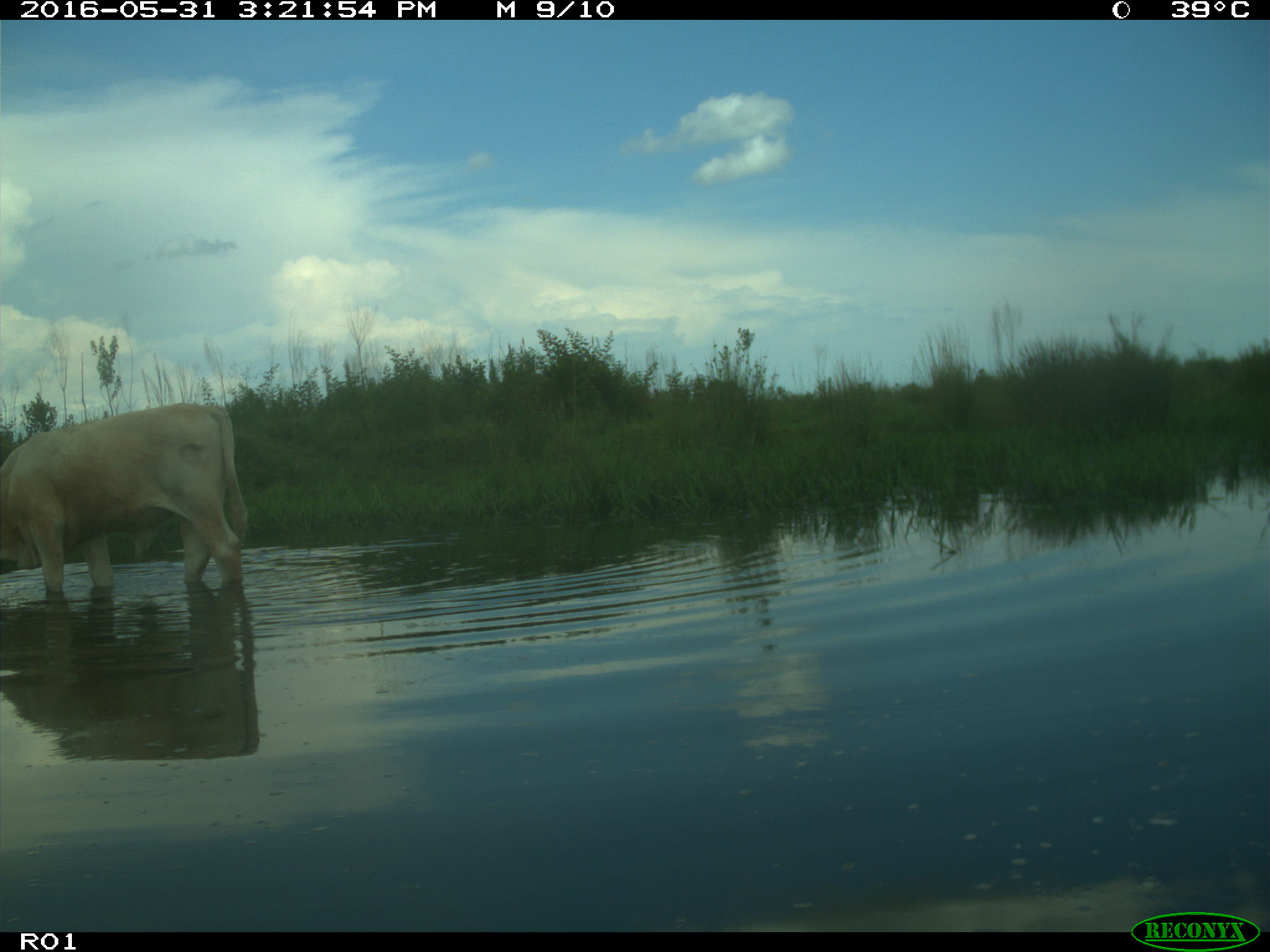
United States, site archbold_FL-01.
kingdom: Animalia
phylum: Chordata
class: Mammalia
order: Artiodactyla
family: Bovidae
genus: Bos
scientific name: Bos taurus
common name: domestic cow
Bos taurus (domestic cow).